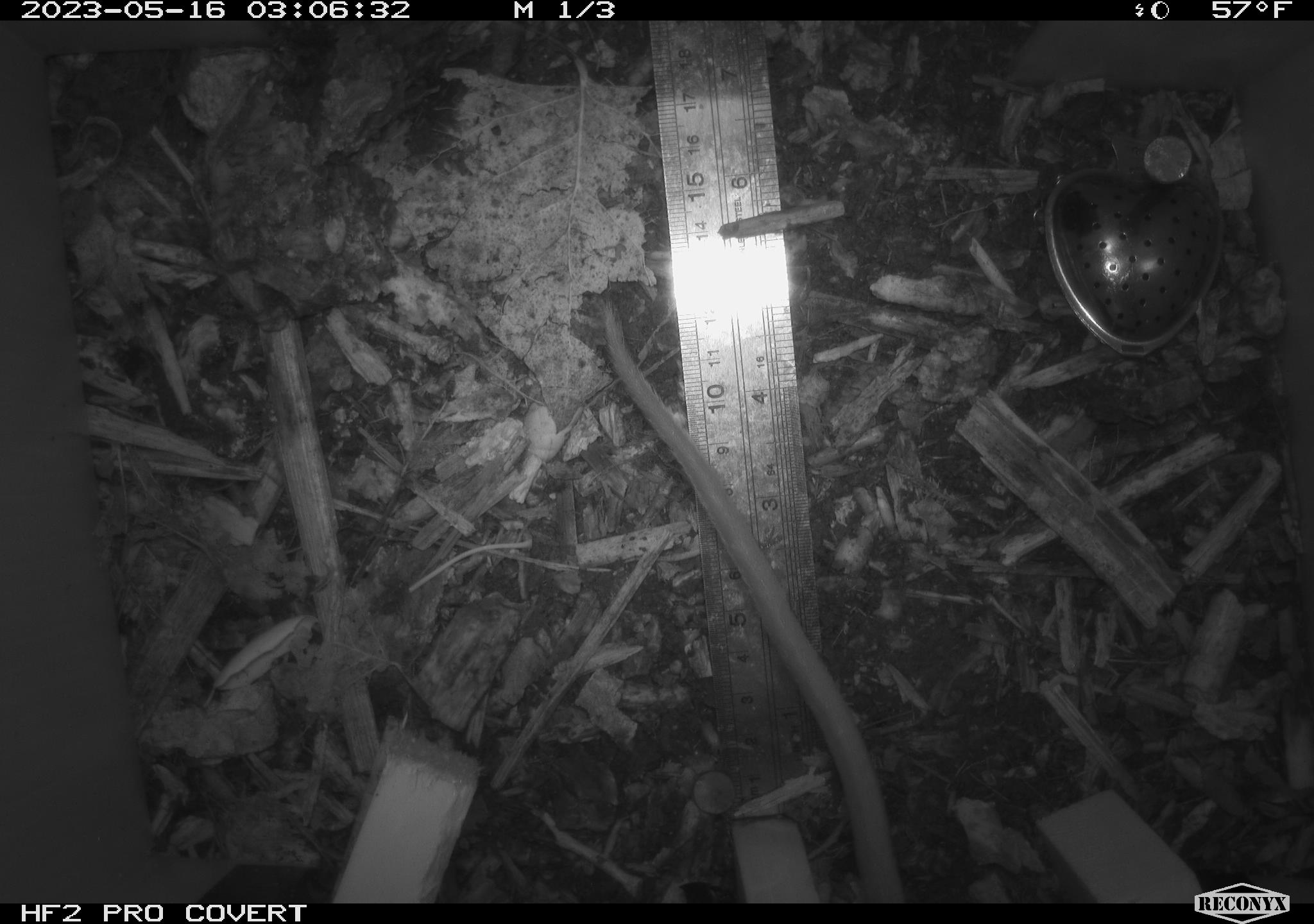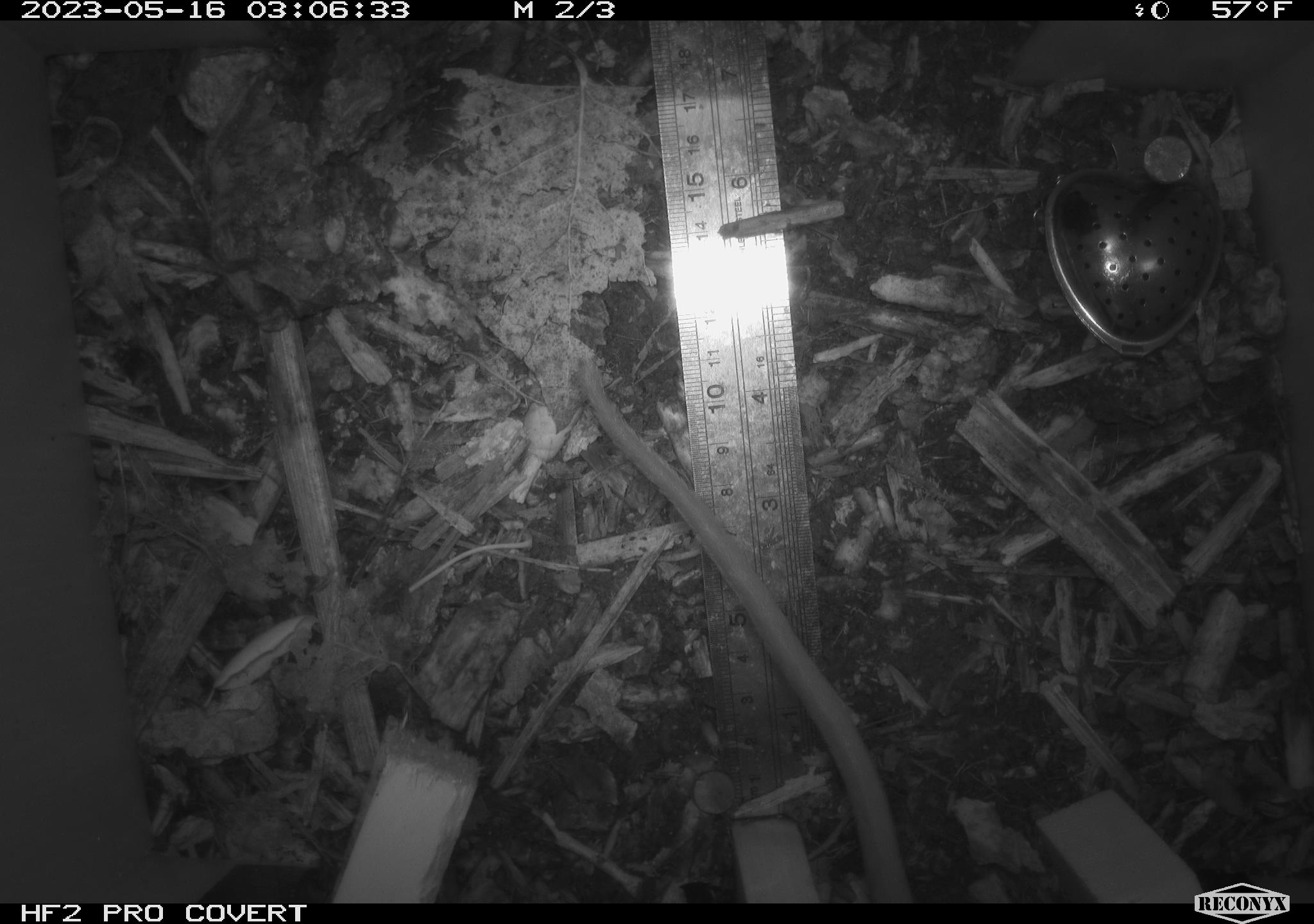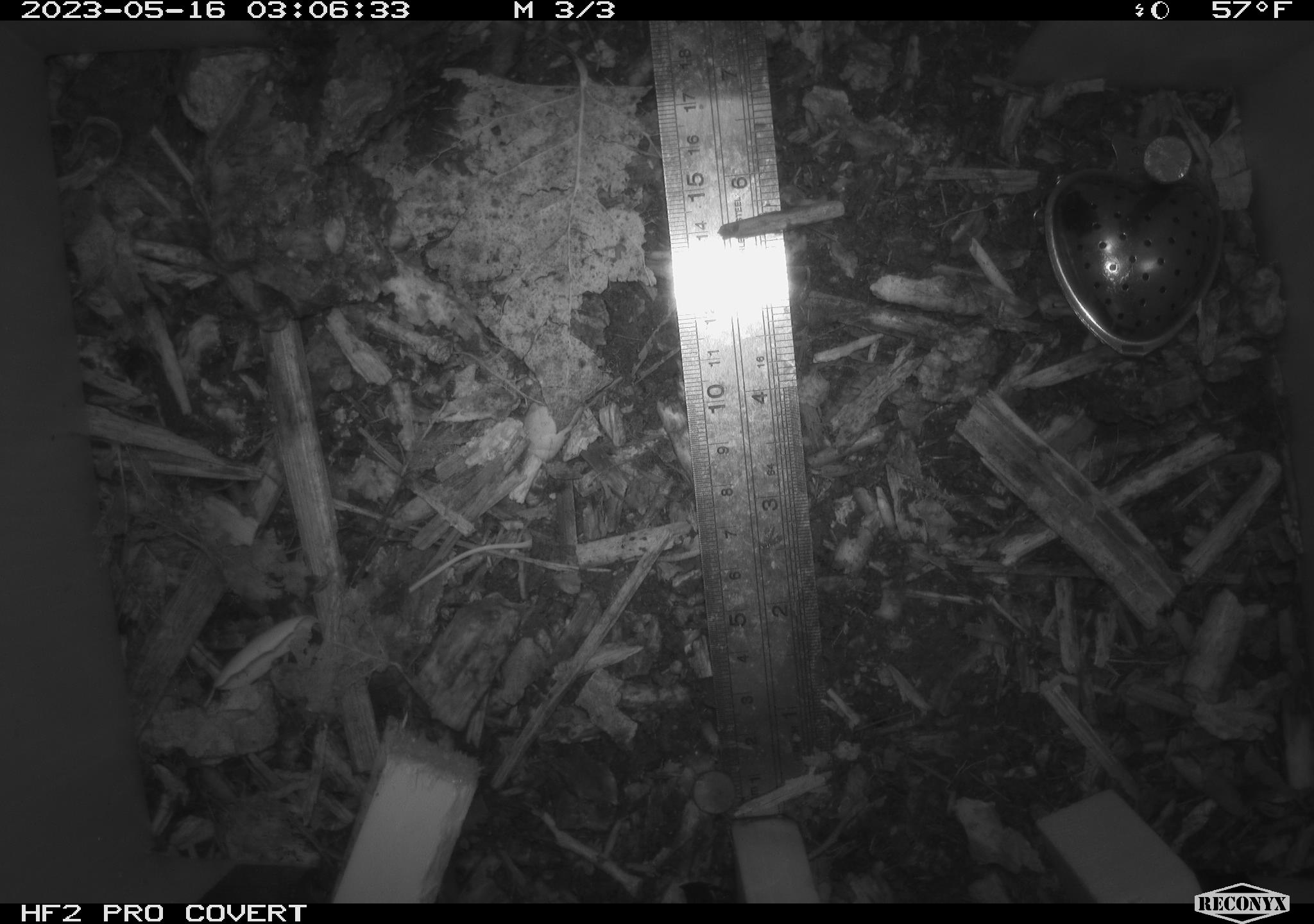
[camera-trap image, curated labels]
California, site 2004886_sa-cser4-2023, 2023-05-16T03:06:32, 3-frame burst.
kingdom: Animalia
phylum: Chordata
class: Mammalia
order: Rodentia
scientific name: Rodentia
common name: woodrat or rat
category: woodrat or rat species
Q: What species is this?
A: Woodrat or rat species (woodrat or rat) (Rodentia).